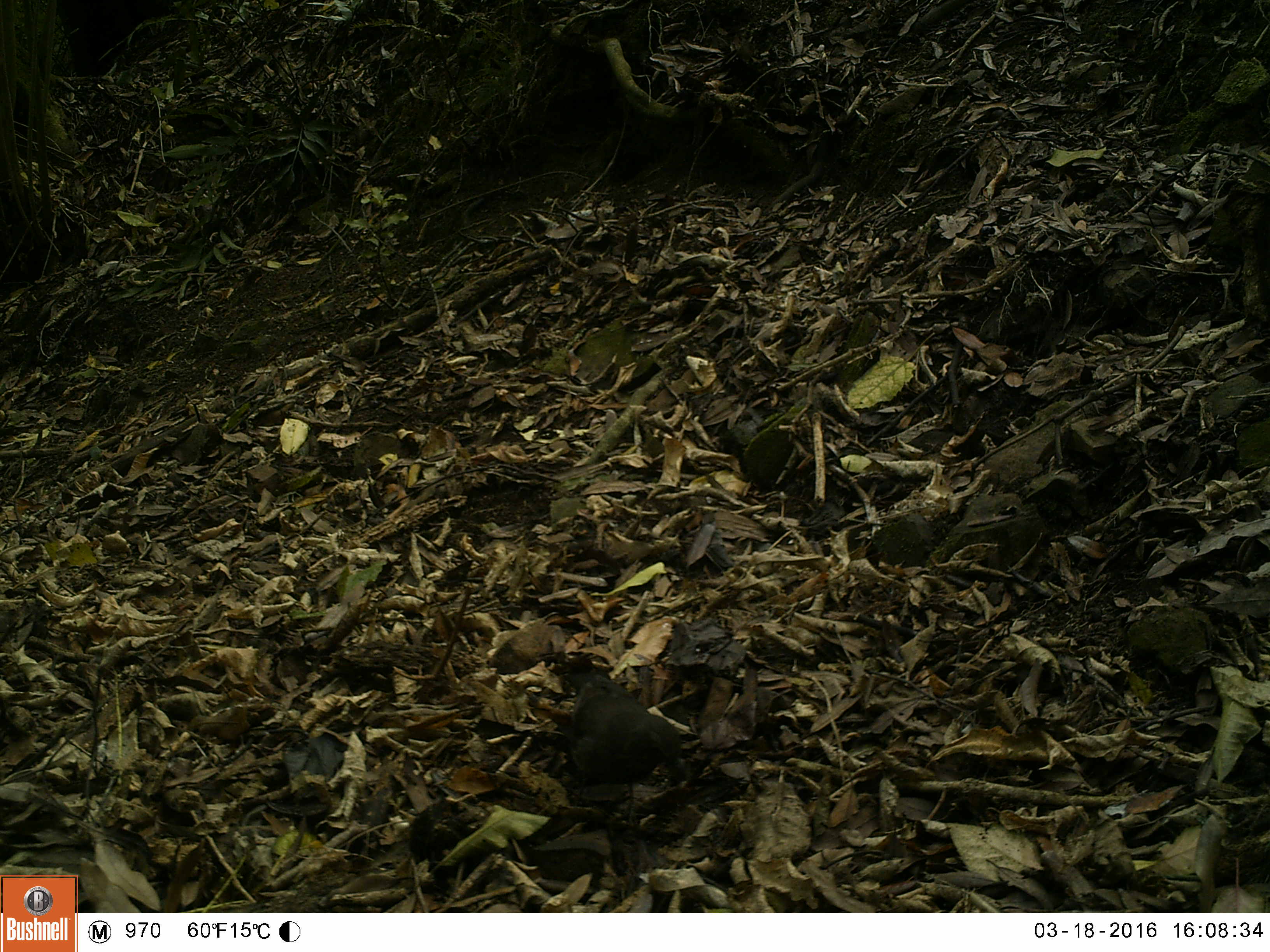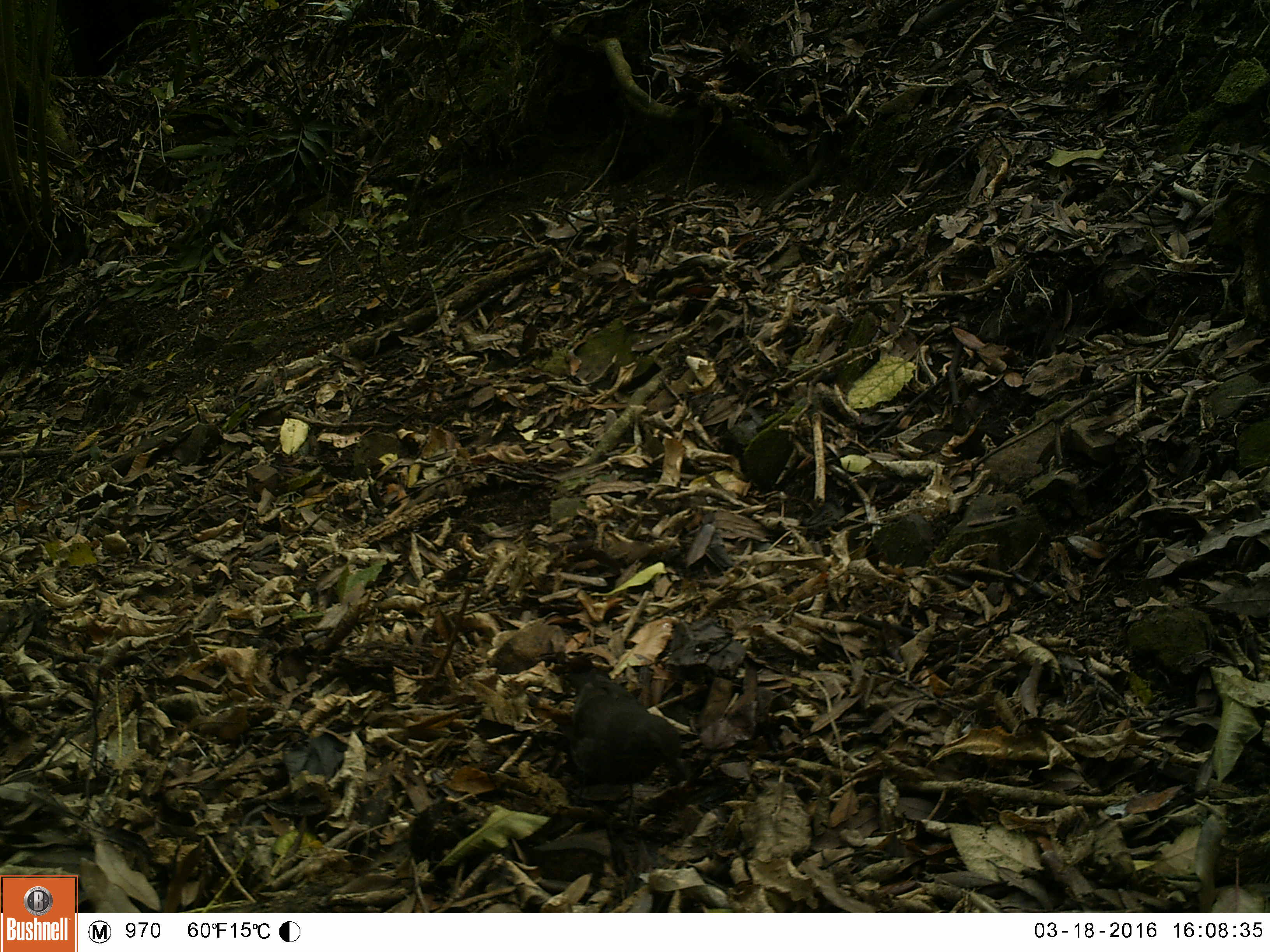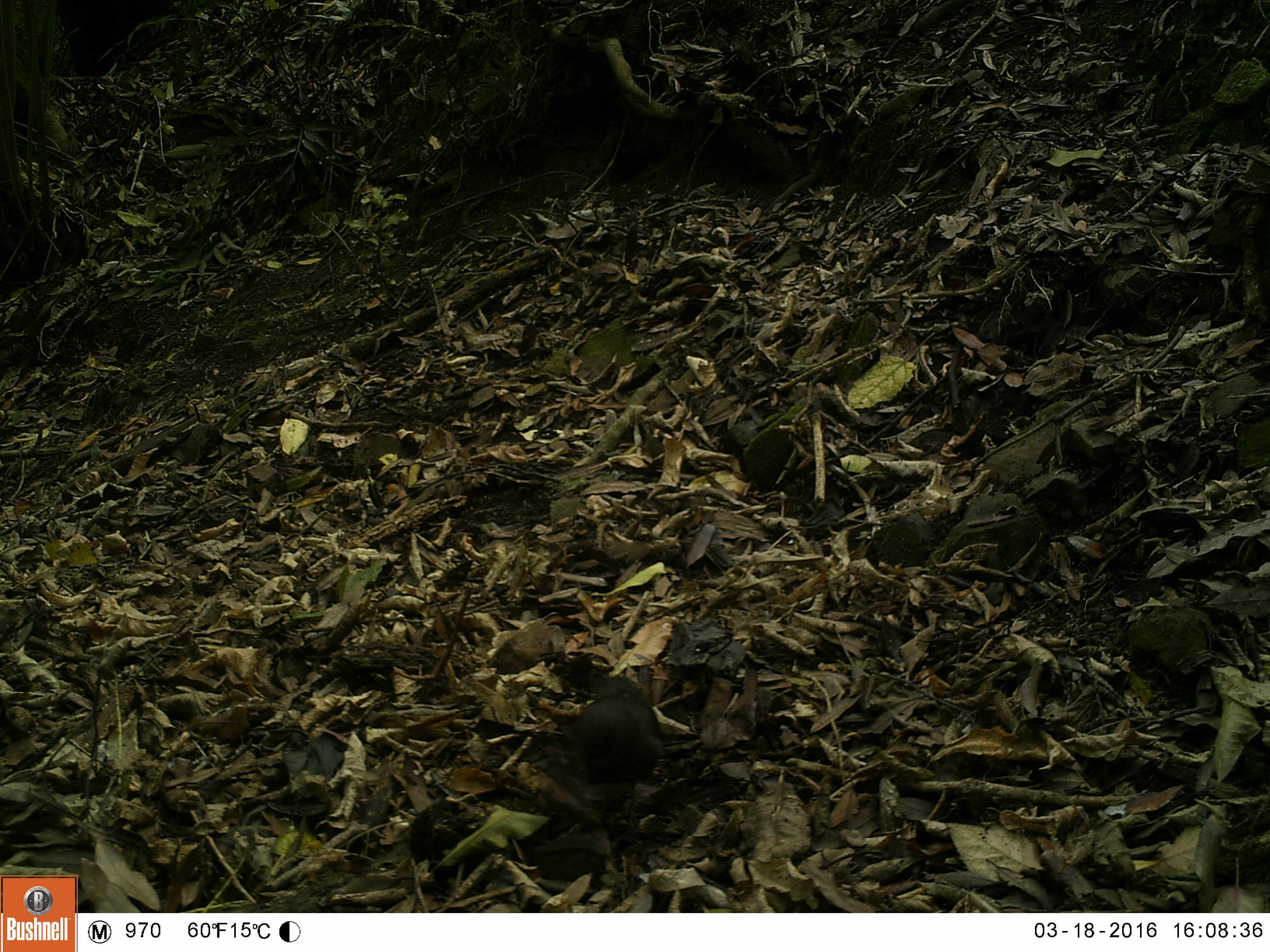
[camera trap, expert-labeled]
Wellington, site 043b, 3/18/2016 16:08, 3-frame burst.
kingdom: Animalia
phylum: Chordata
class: Aves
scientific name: Aves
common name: bird